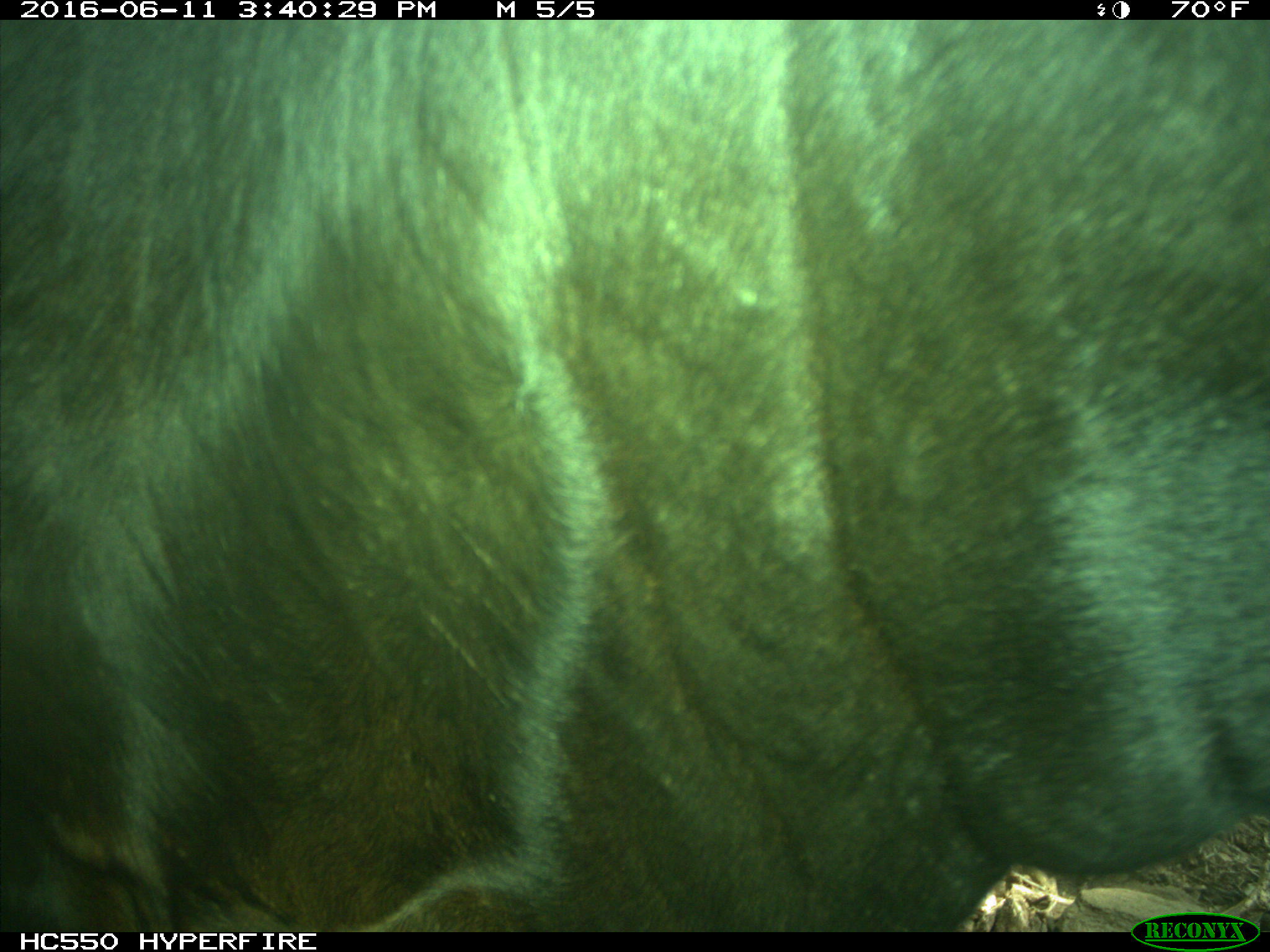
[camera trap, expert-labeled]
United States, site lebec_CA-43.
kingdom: Animalia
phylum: Chordata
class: Mammalia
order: Artiodactyla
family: Bovidae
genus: Bos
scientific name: Bos taurus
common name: domestic cow